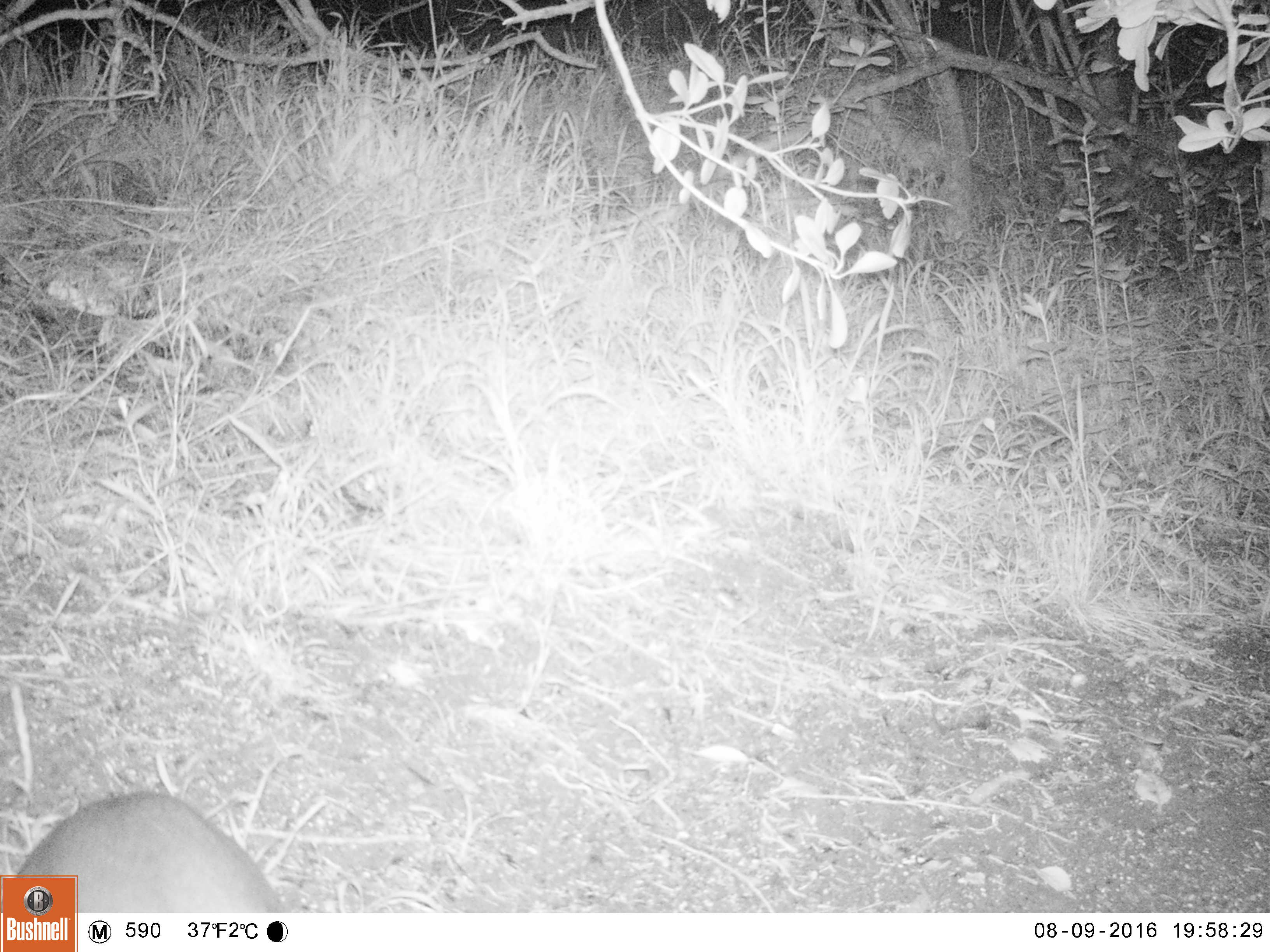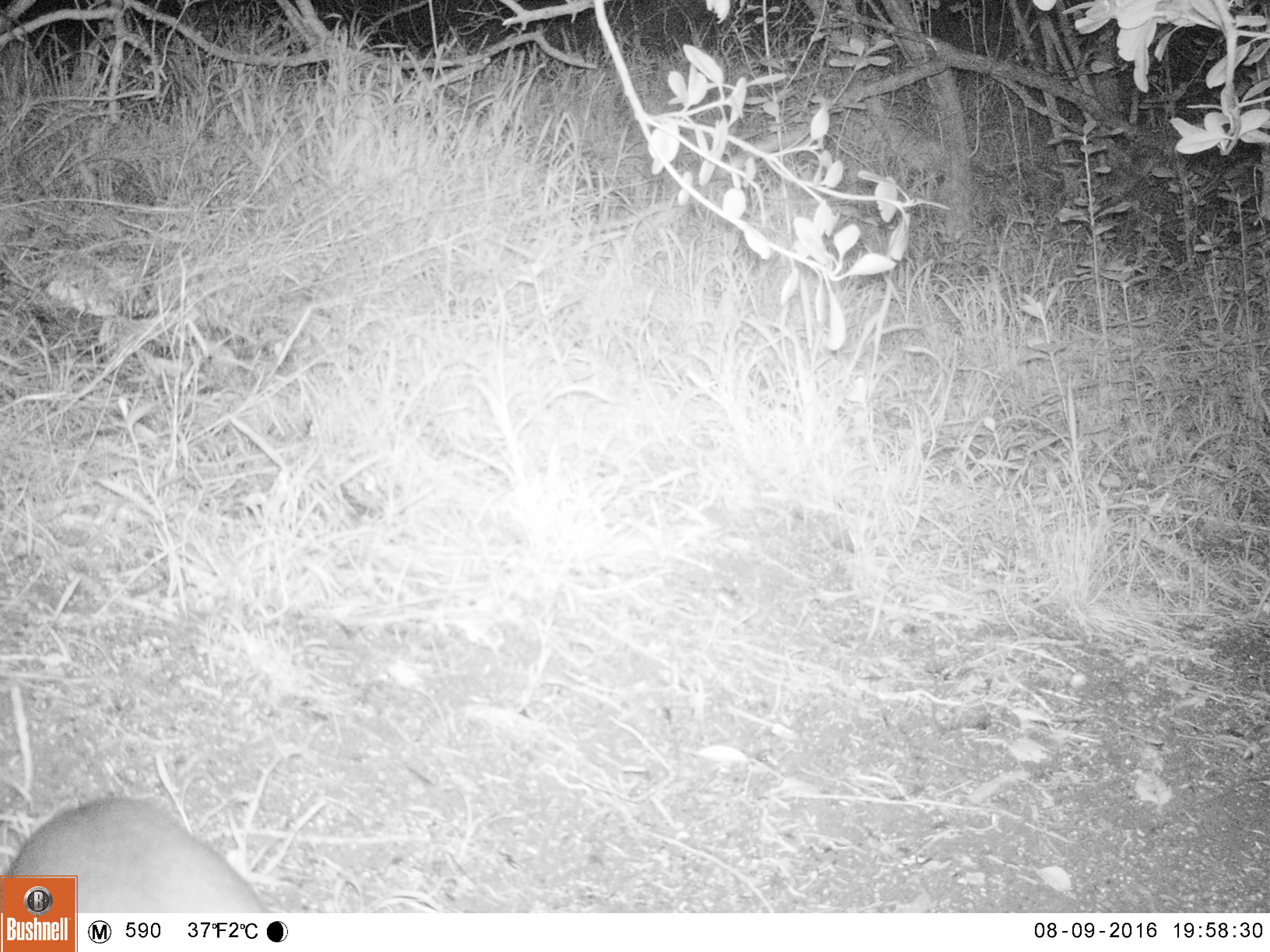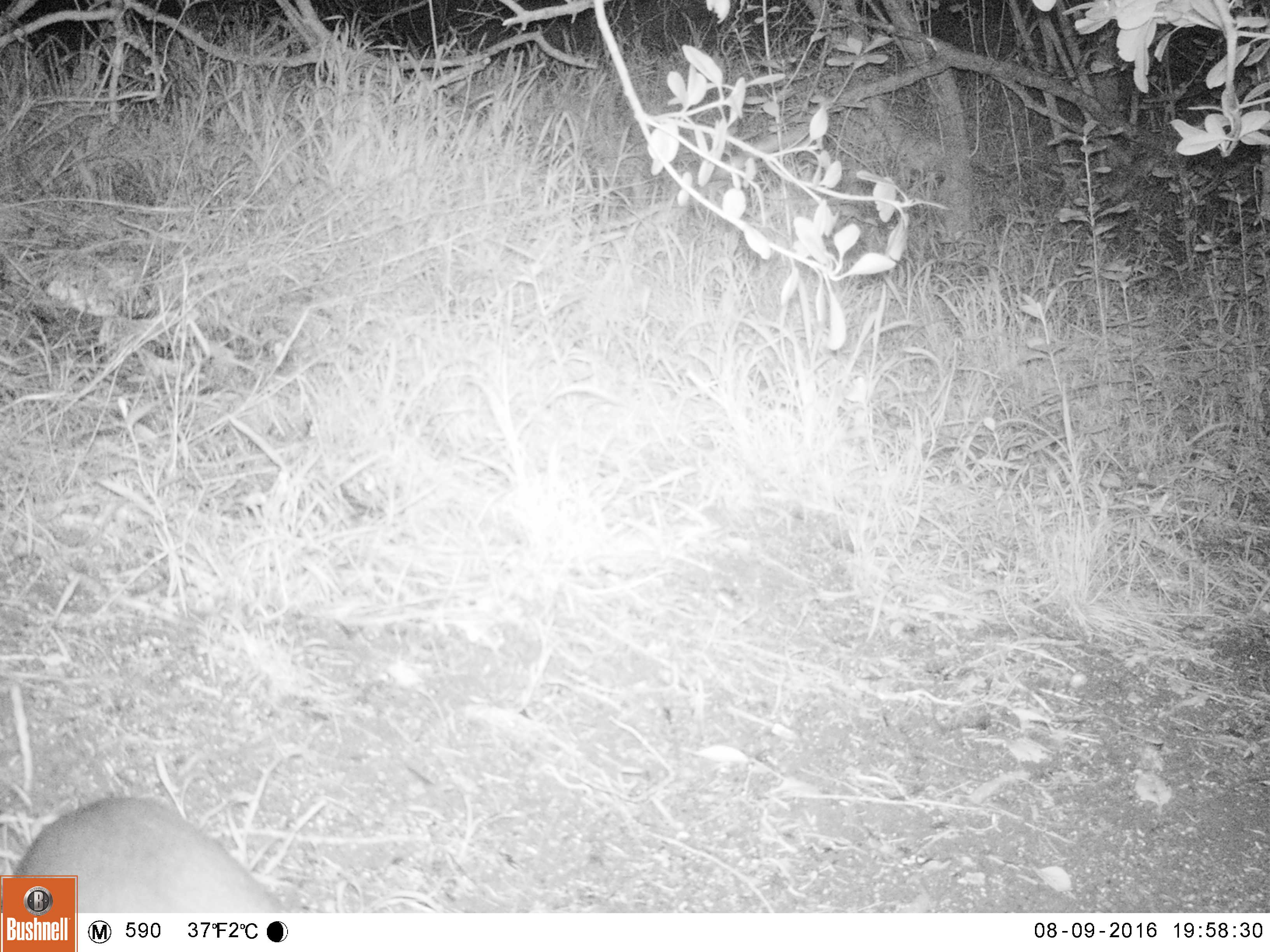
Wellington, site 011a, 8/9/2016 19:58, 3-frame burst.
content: unidentified animal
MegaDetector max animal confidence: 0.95